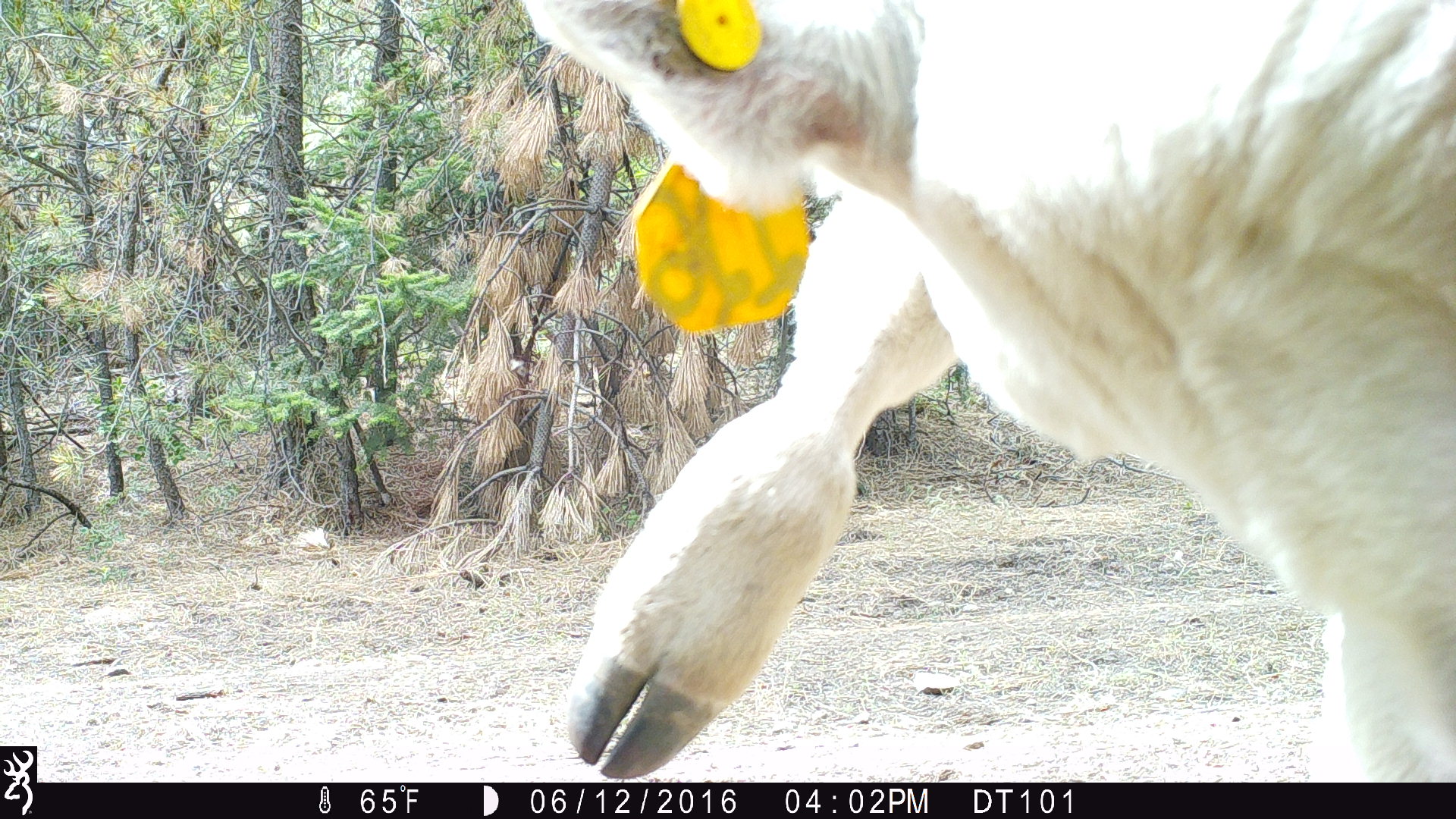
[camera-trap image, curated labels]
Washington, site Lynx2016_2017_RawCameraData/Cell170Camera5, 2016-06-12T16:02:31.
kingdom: Animalia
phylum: Chordata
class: Mammalia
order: Artiodactyla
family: Bovidae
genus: Bos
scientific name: Bos taurus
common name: domestic cattle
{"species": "domestic cattle (Bos taurus)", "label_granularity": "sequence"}